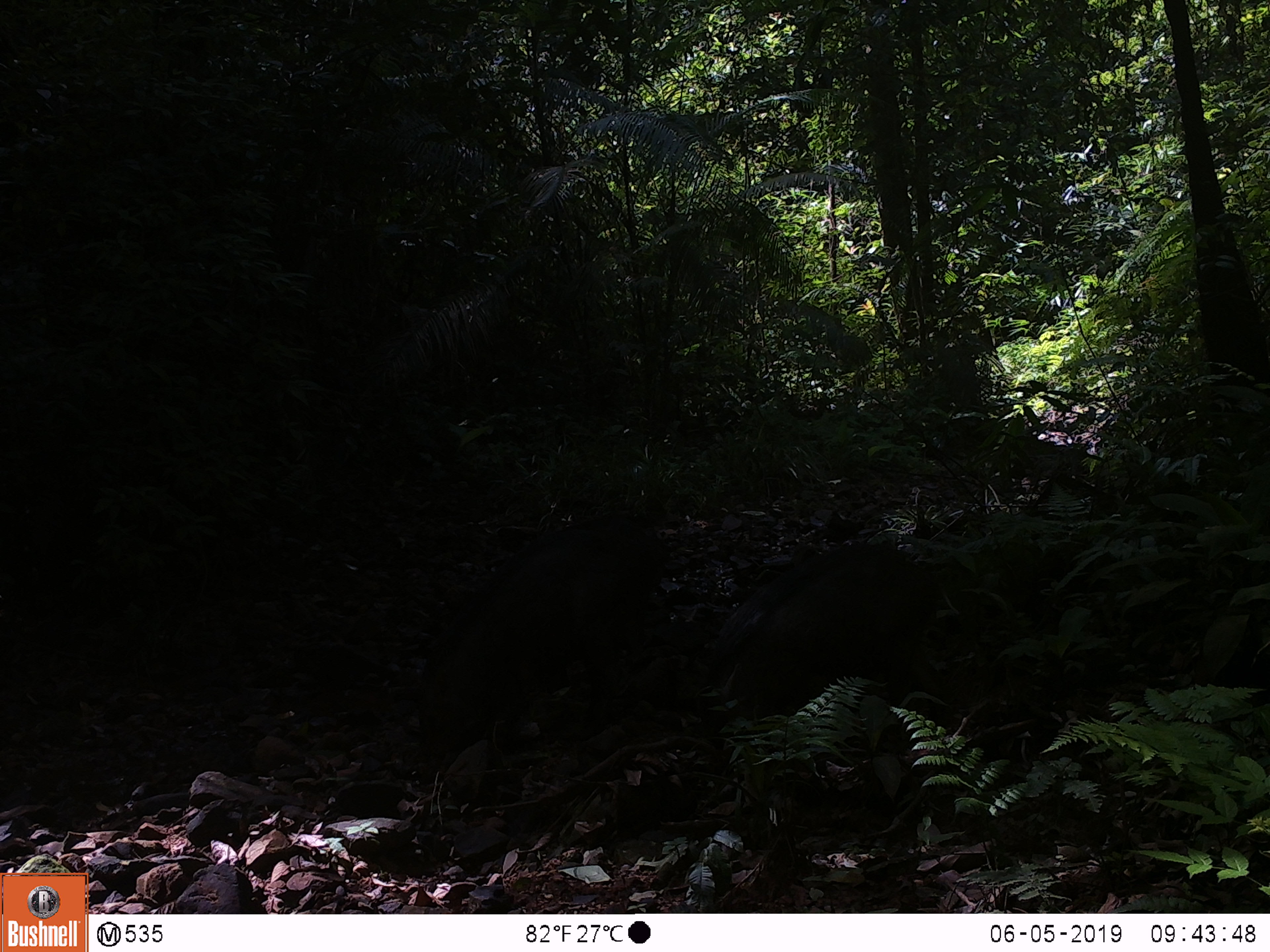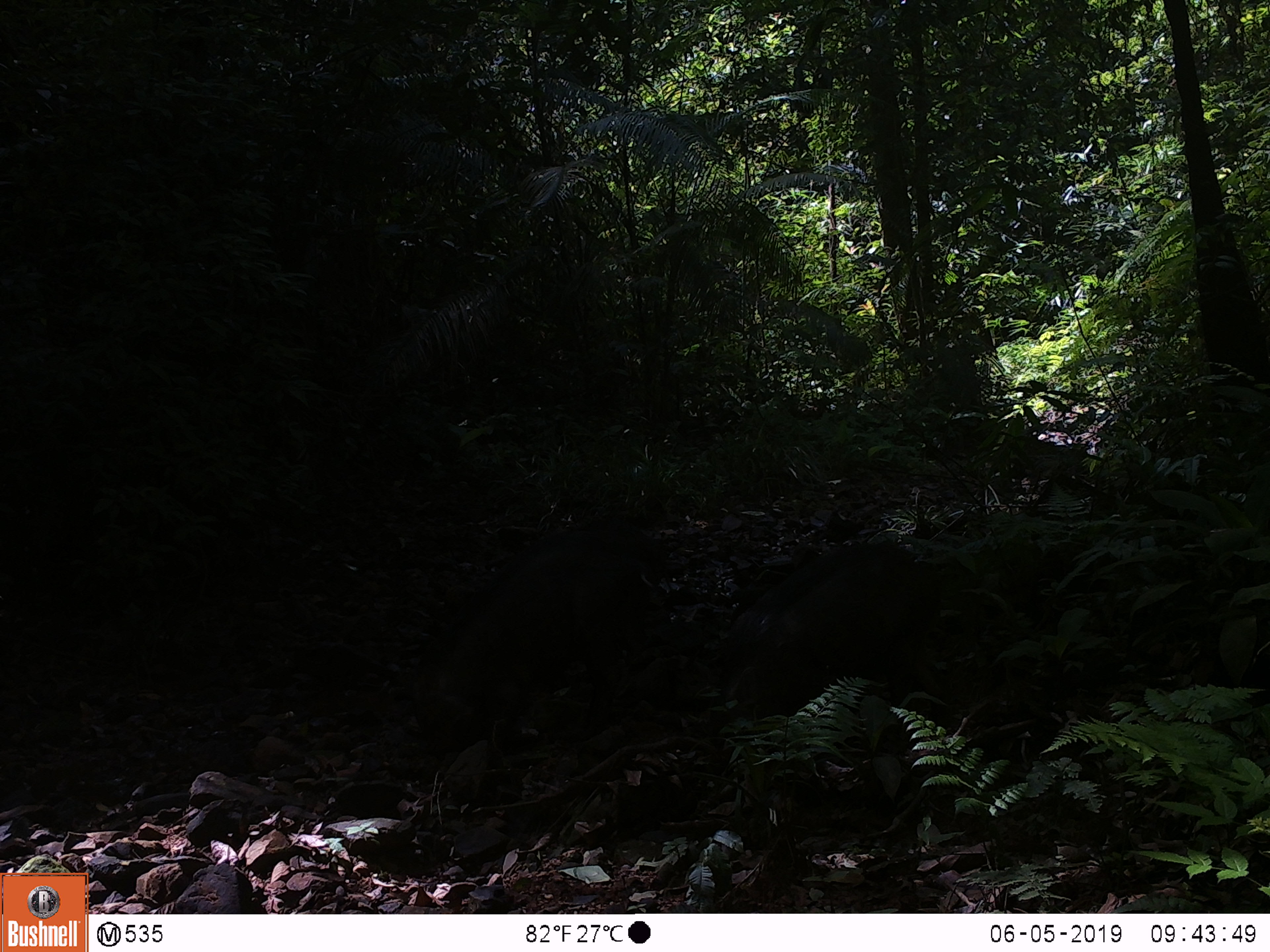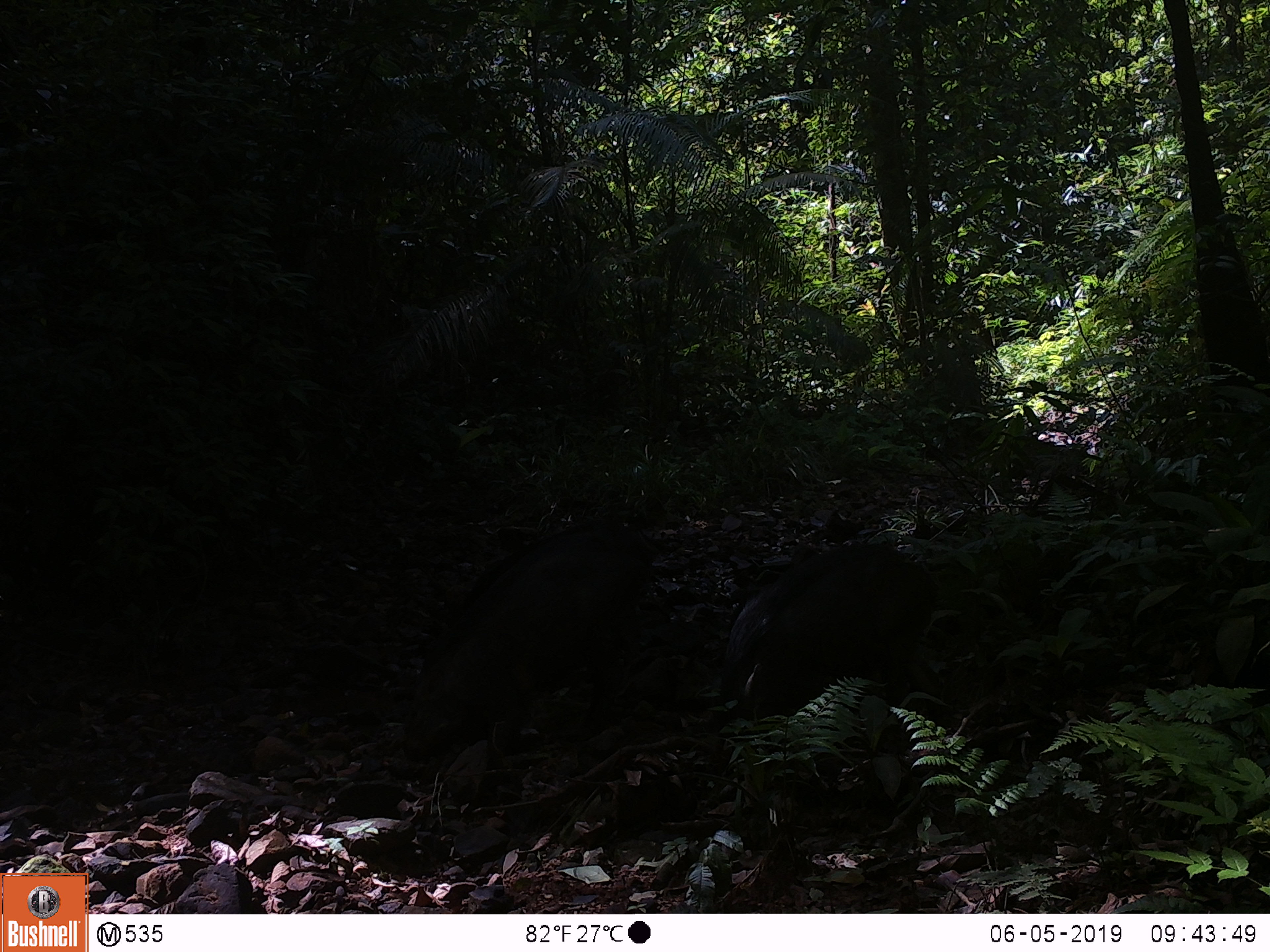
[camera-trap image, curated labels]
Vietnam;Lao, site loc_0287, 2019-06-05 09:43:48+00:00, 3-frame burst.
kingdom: Animalia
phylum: Chordata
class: Mammalia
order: Artiodactyla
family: Suidae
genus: Sus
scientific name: Sus scrofa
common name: eurasian wild pig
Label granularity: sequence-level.